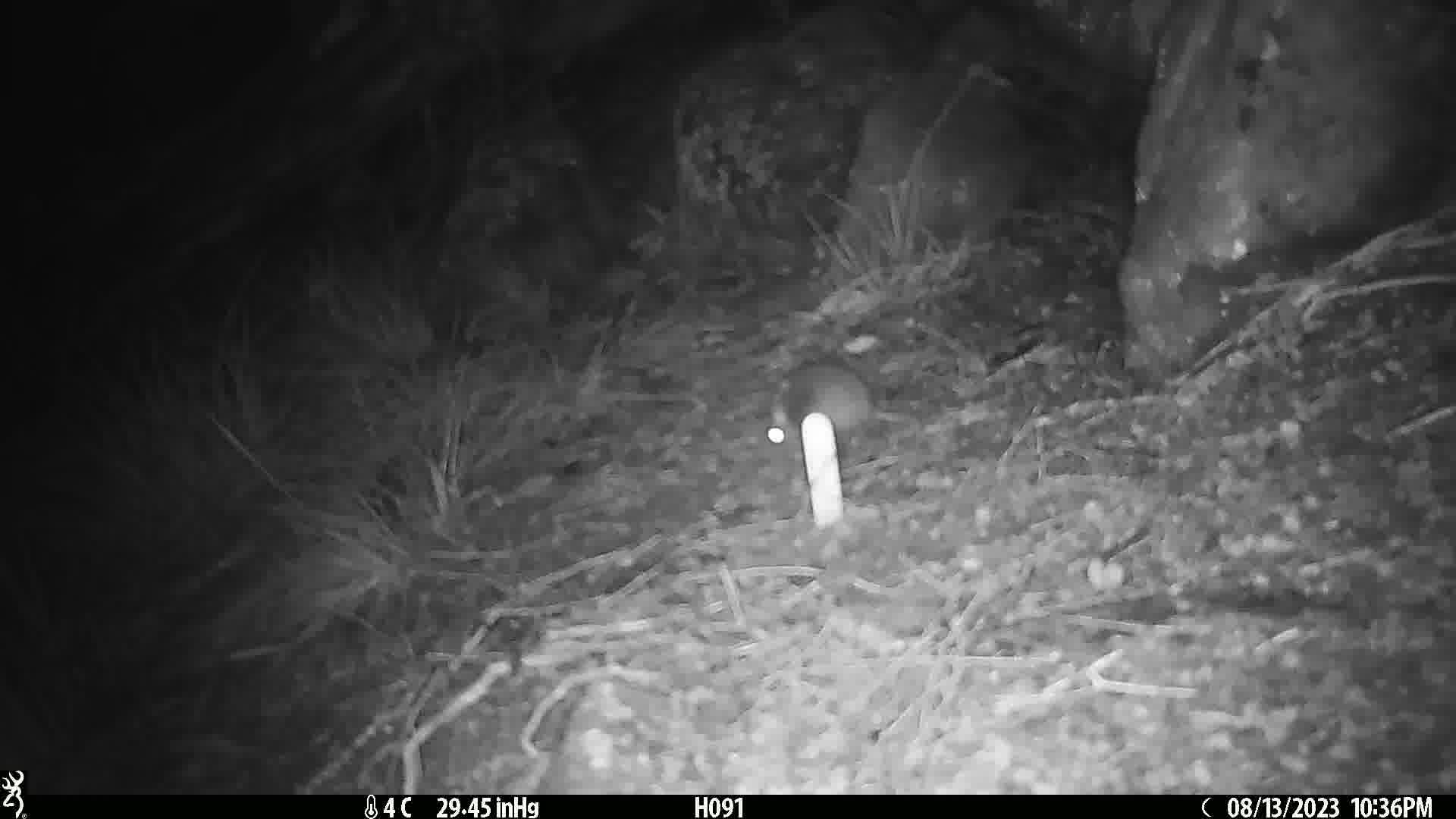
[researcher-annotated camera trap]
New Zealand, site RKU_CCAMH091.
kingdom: Animalia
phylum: Chordata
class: Mammalia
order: Rodentia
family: Muridae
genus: Rattus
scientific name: Rattus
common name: rat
Rat (Rattus).